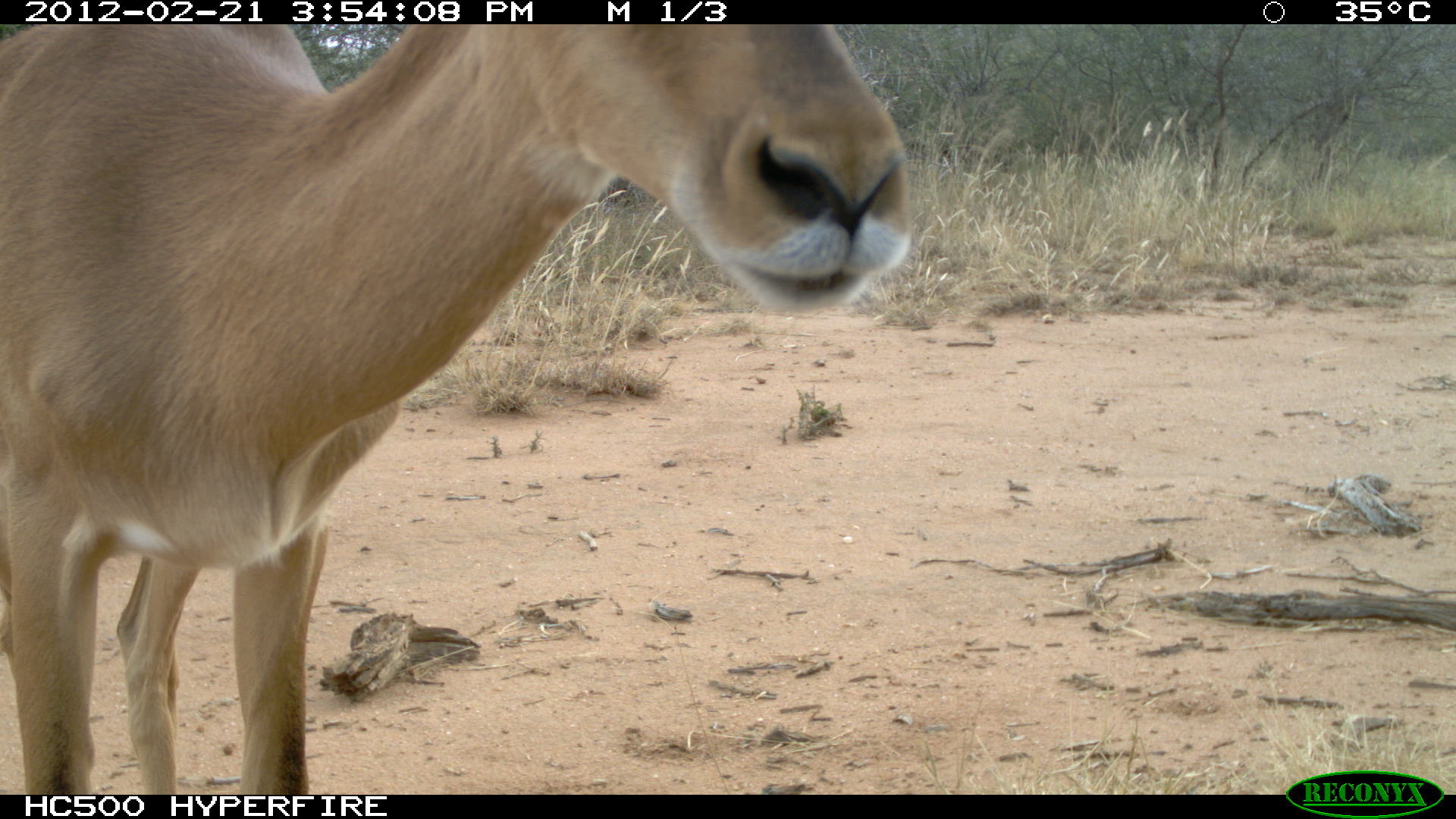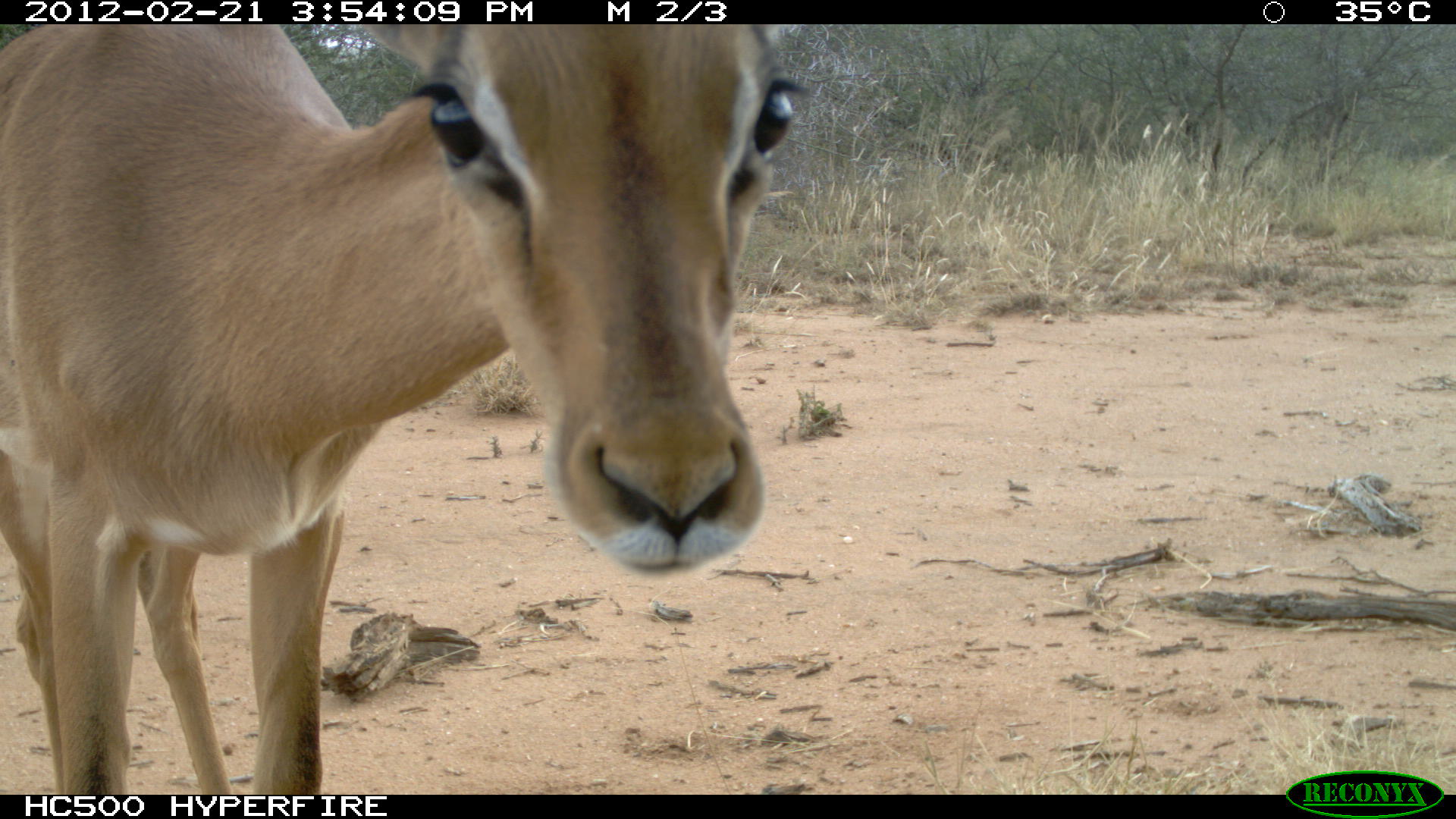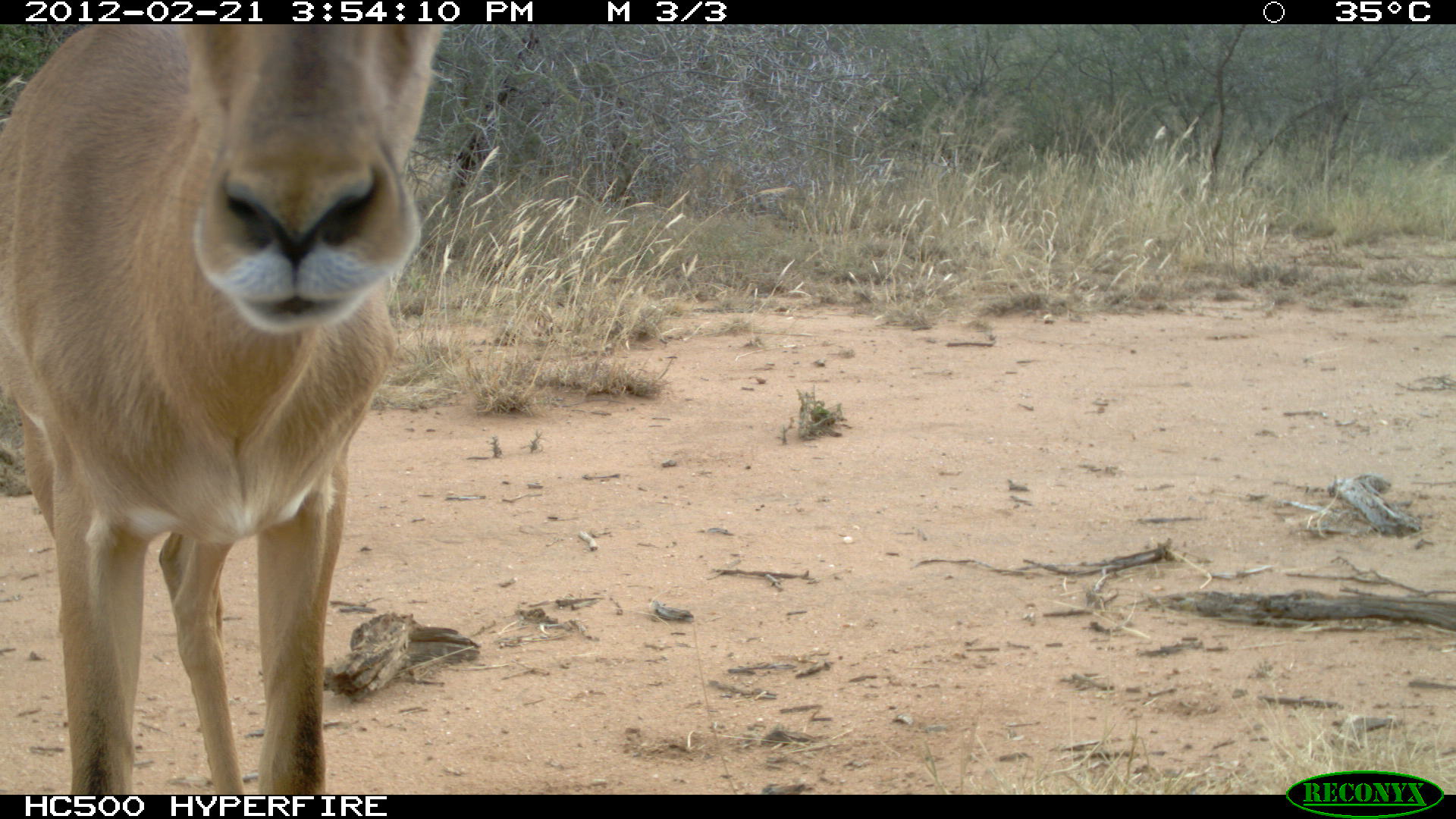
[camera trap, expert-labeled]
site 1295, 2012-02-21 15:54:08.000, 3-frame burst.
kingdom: Animalia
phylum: Chordata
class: Mammalia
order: Artiodactyla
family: Bovidae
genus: Aepyceros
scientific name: Aepyceros melampus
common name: impala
Aepyceros melampus (impala), count 1.